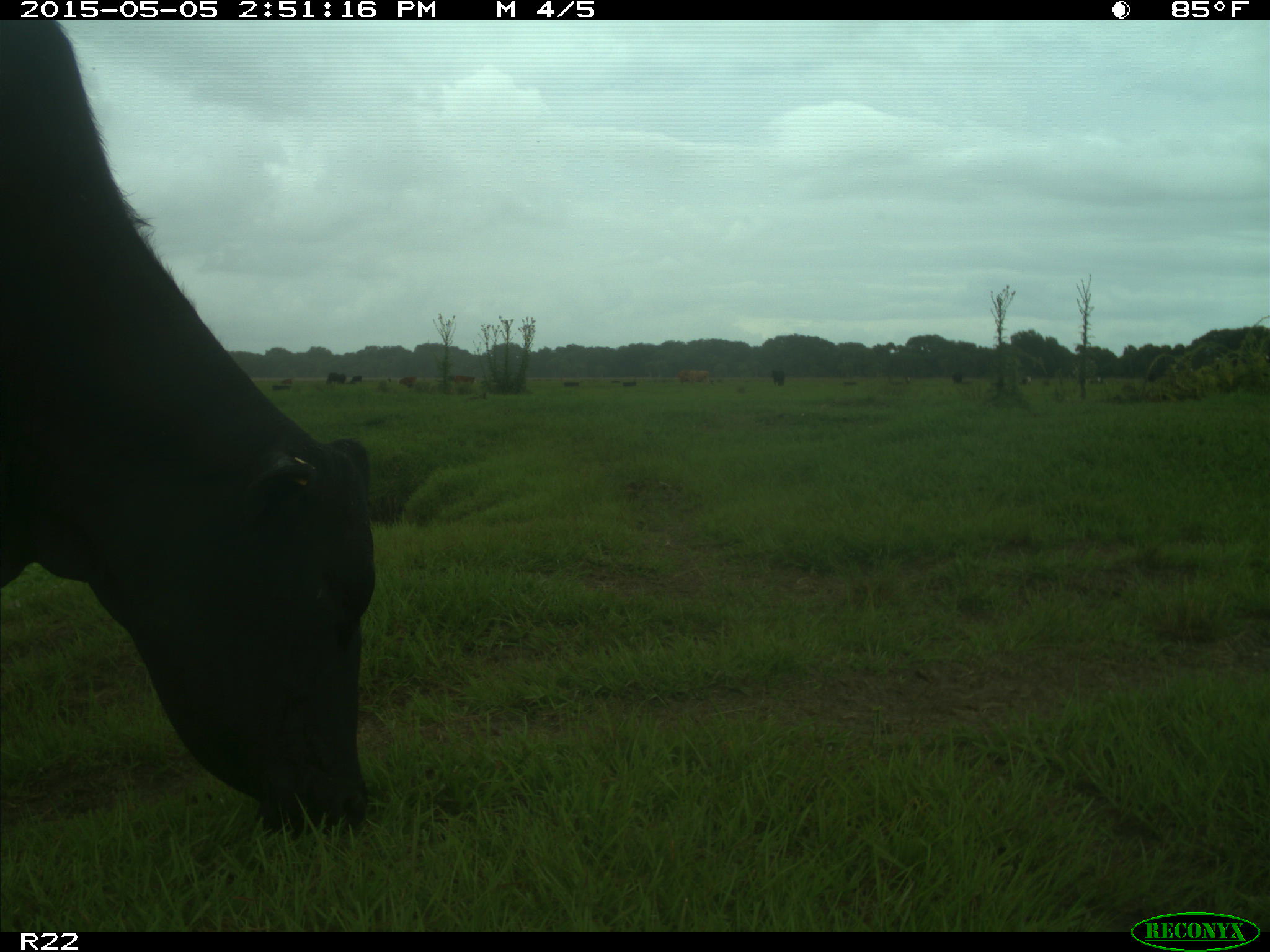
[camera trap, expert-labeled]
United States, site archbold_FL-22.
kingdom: Animalia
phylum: Chordata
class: Mammalia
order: Artiodactyla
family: Bovidae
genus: Bos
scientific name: Bos taurus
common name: domestic cow